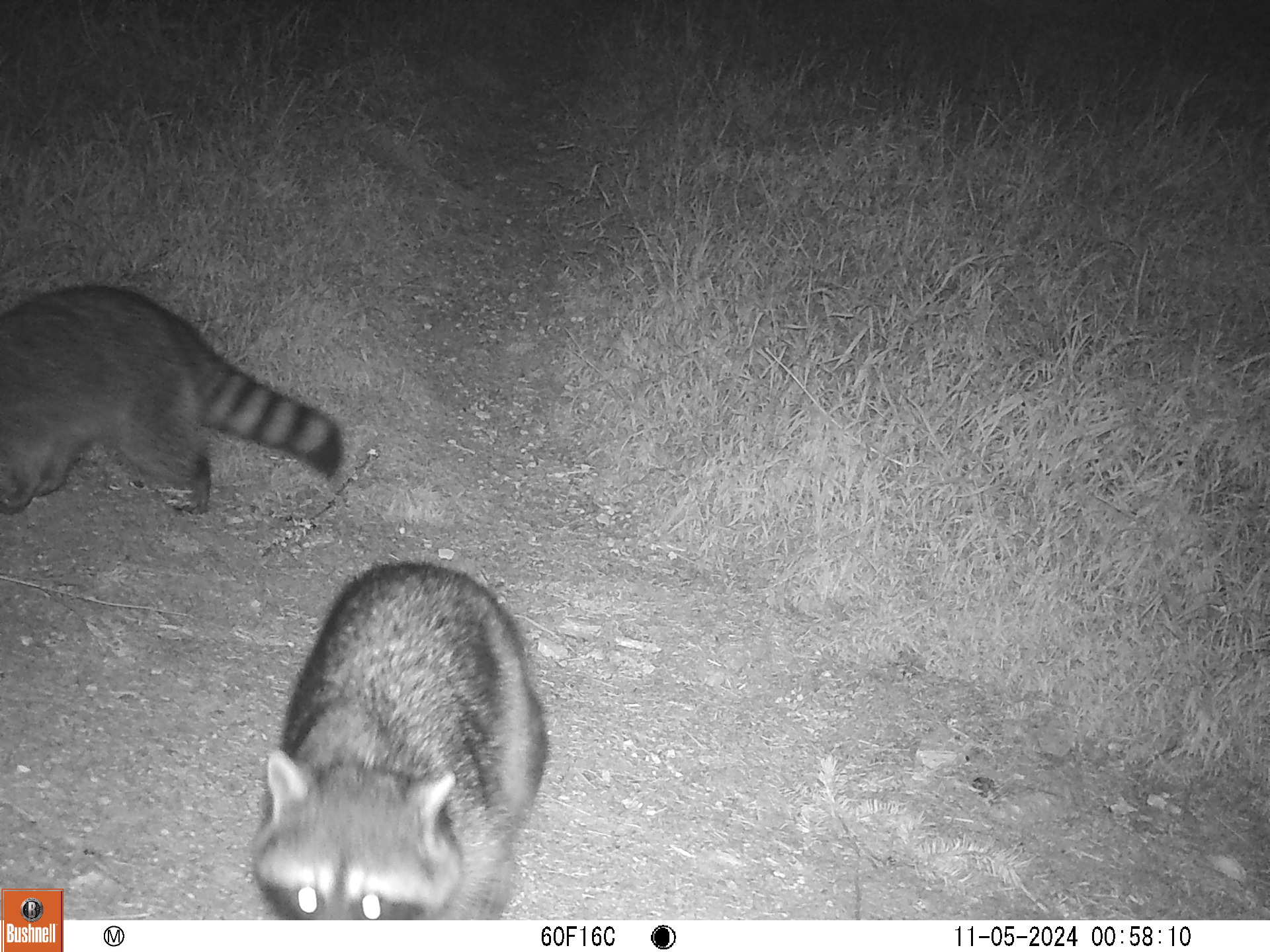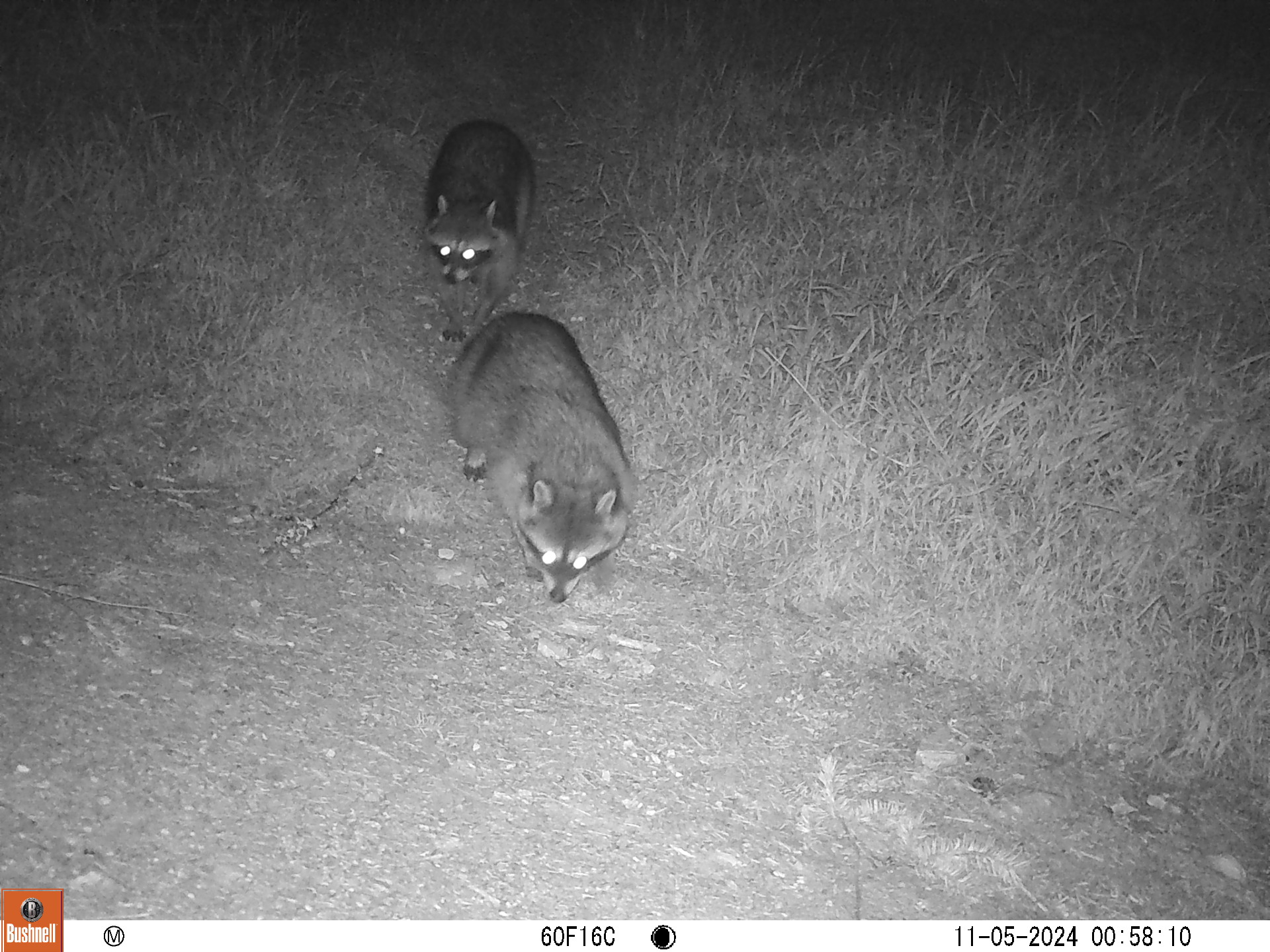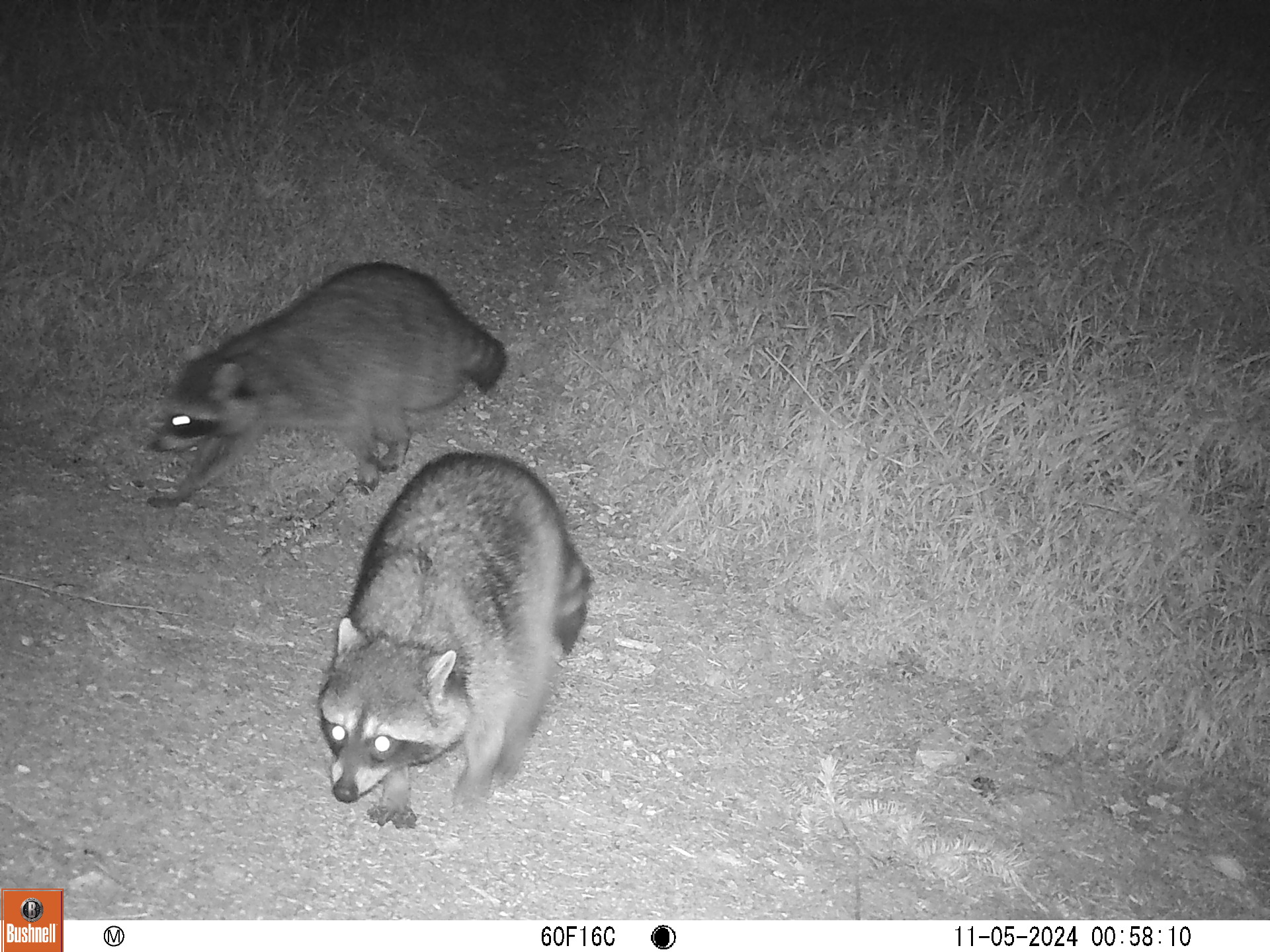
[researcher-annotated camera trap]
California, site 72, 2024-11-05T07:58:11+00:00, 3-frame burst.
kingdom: Animalia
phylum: Chordata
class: Mammalia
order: Carnivora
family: Procyonidae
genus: Procyon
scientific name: Procyon lotor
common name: raccoon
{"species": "raccoon (Procyon lotor)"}